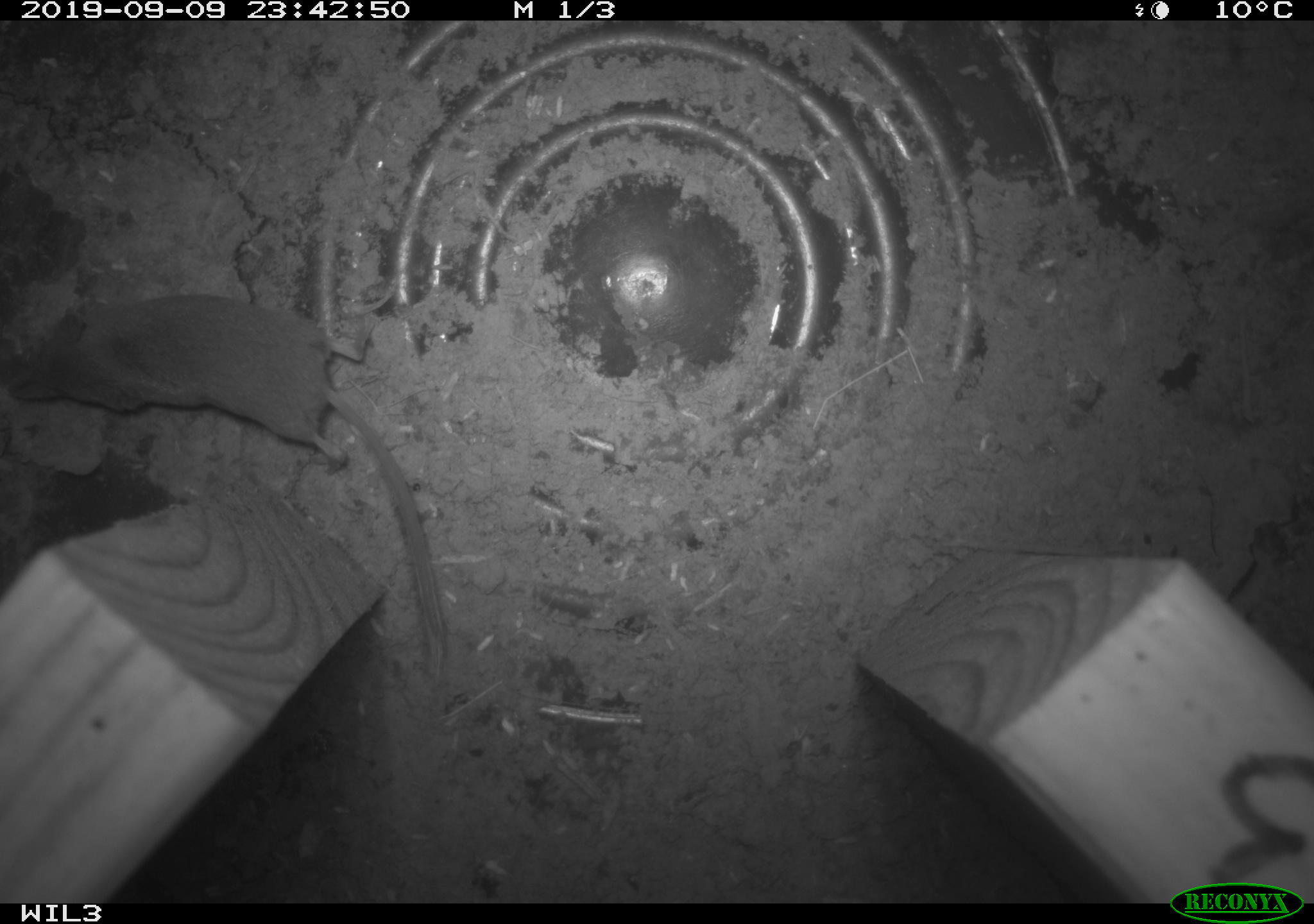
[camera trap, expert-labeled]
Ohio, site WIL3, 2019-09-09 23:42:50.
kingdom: Animalia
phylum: Chordata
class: Mammalia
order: Eulipotyphla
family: Soricidae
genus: Sorex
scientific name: Sorex cinereus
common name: masked shrew